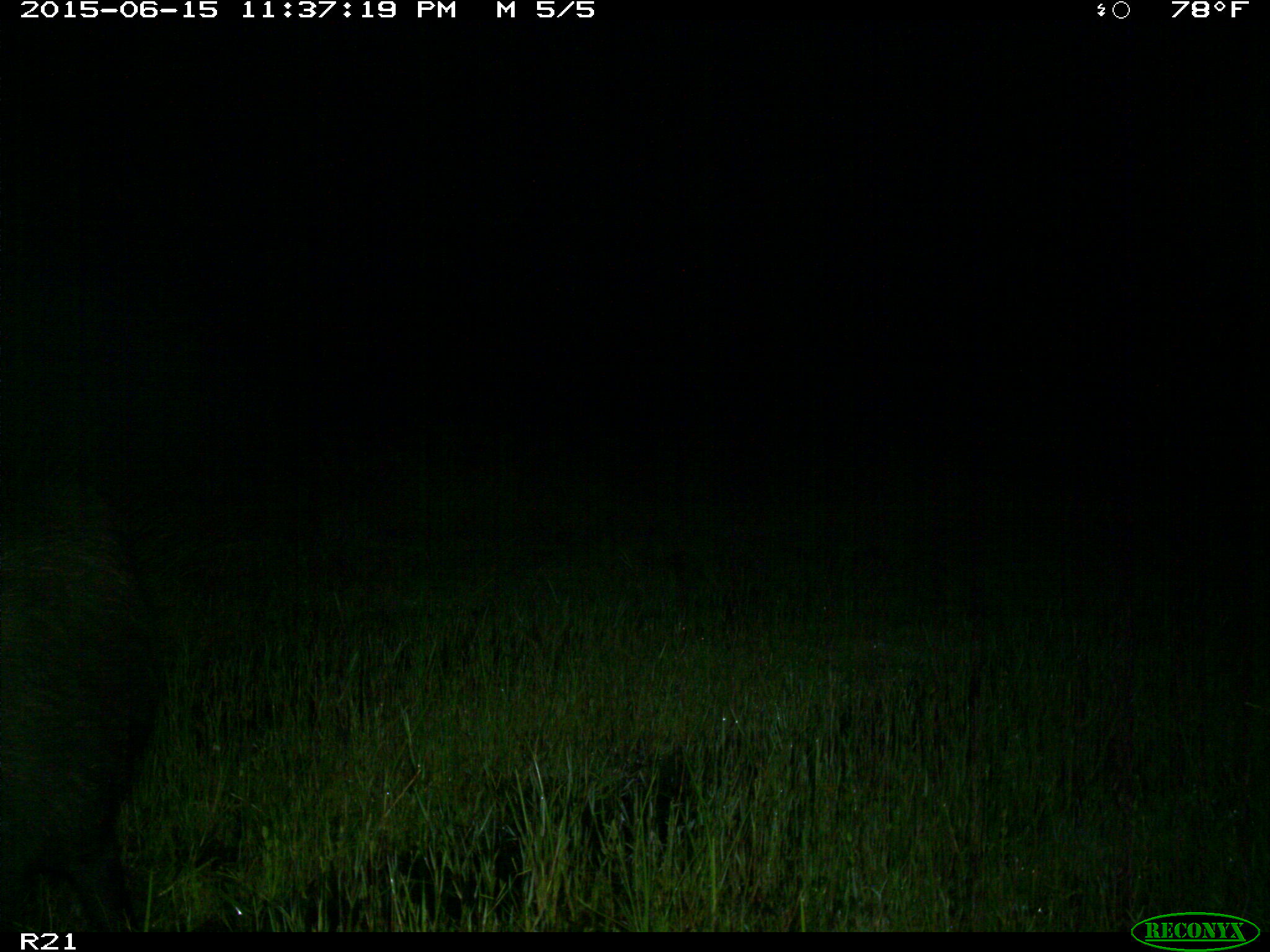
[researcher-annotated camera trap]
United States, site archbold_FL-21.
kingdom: Animalia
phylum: Chordata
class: Mammalia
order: Artiodactyla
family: Suidae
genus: Sus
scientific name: Sus scrofa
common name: wild boar